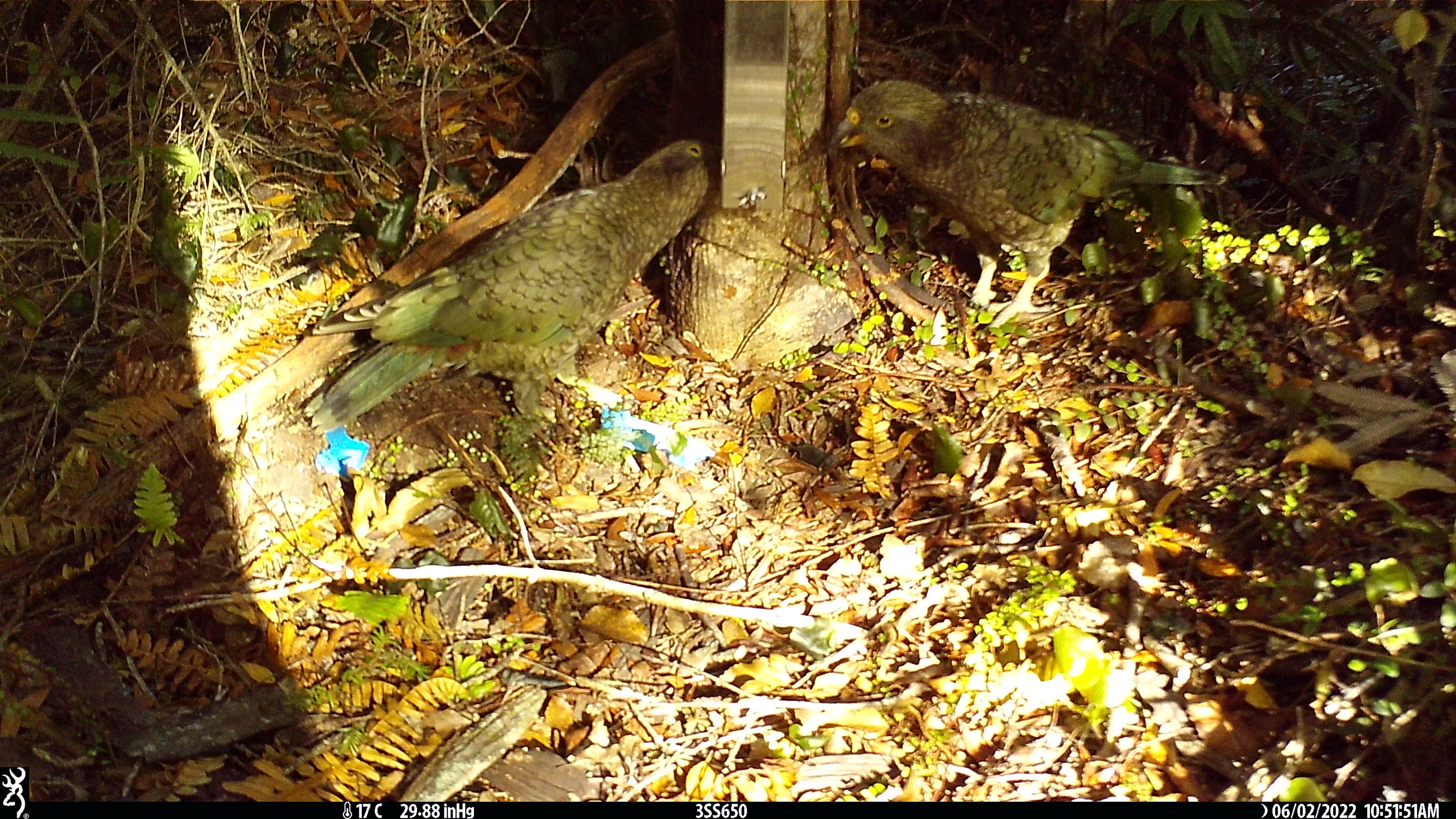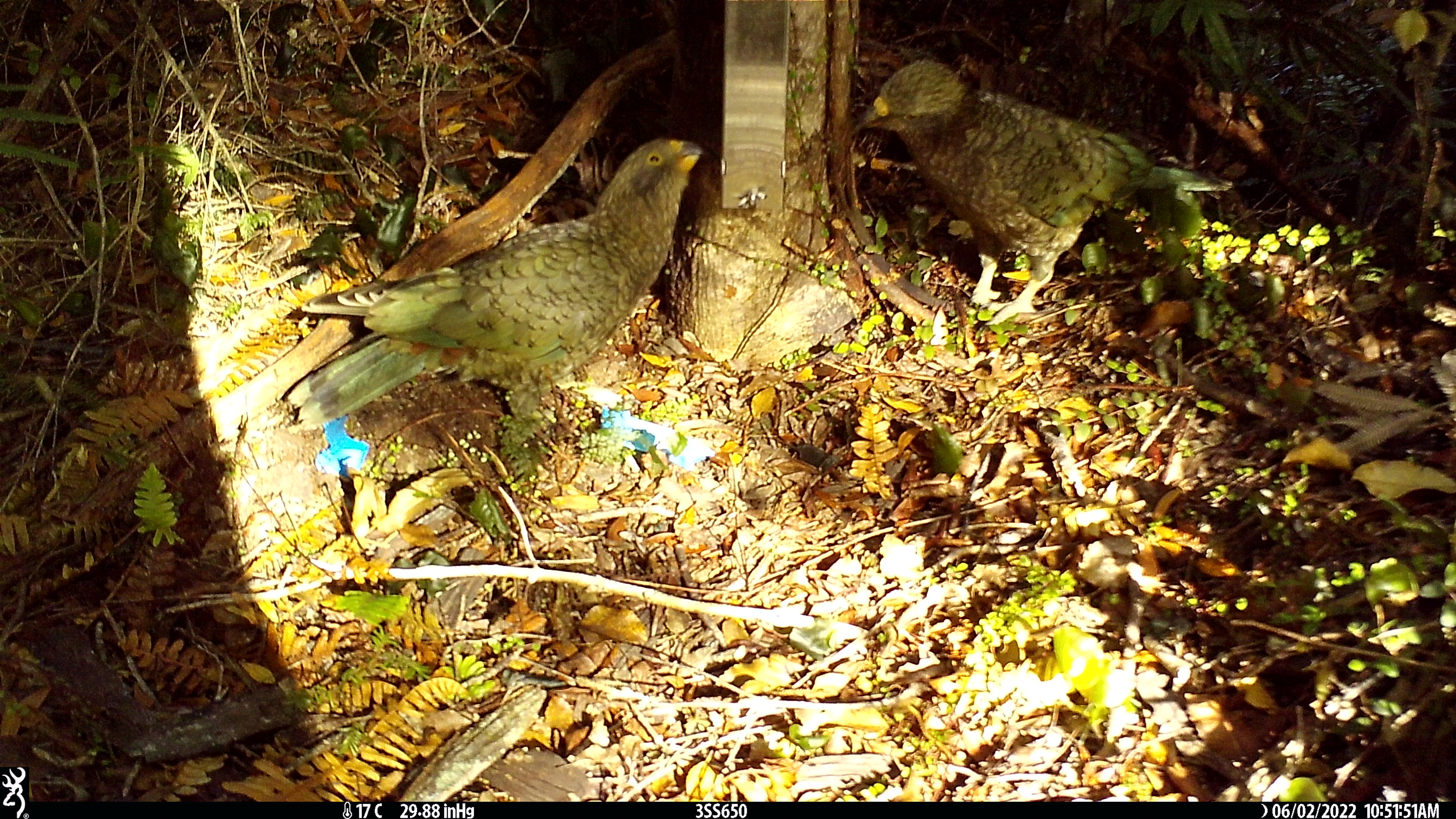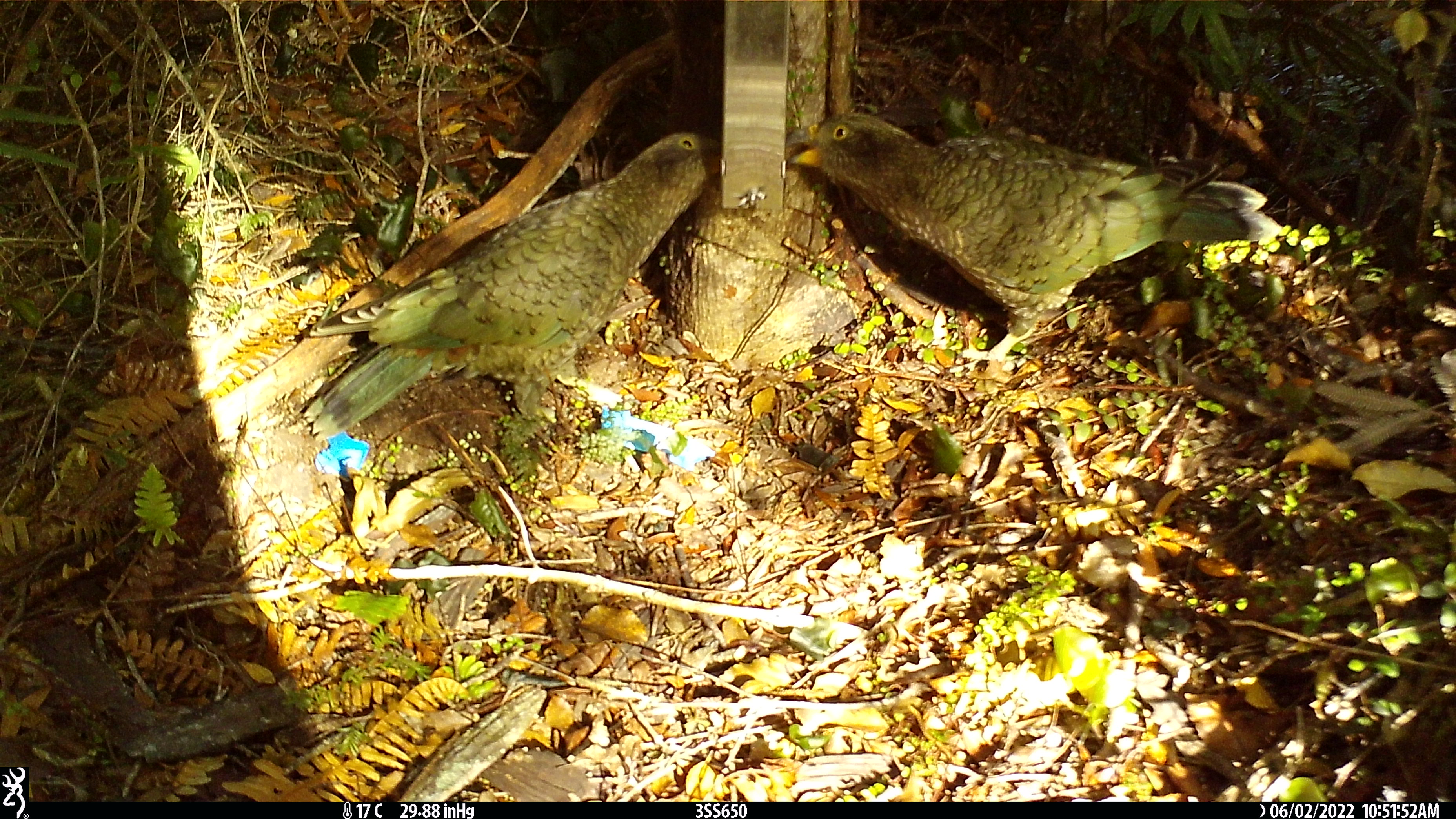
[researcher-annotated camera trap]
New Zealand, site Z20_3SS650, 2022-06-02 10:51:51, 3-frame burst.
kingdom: Animalia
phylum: Chordata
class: Aves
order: Psittaciformes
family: Strigopidae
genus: Nestor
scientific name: Nestor notabilis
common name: kea